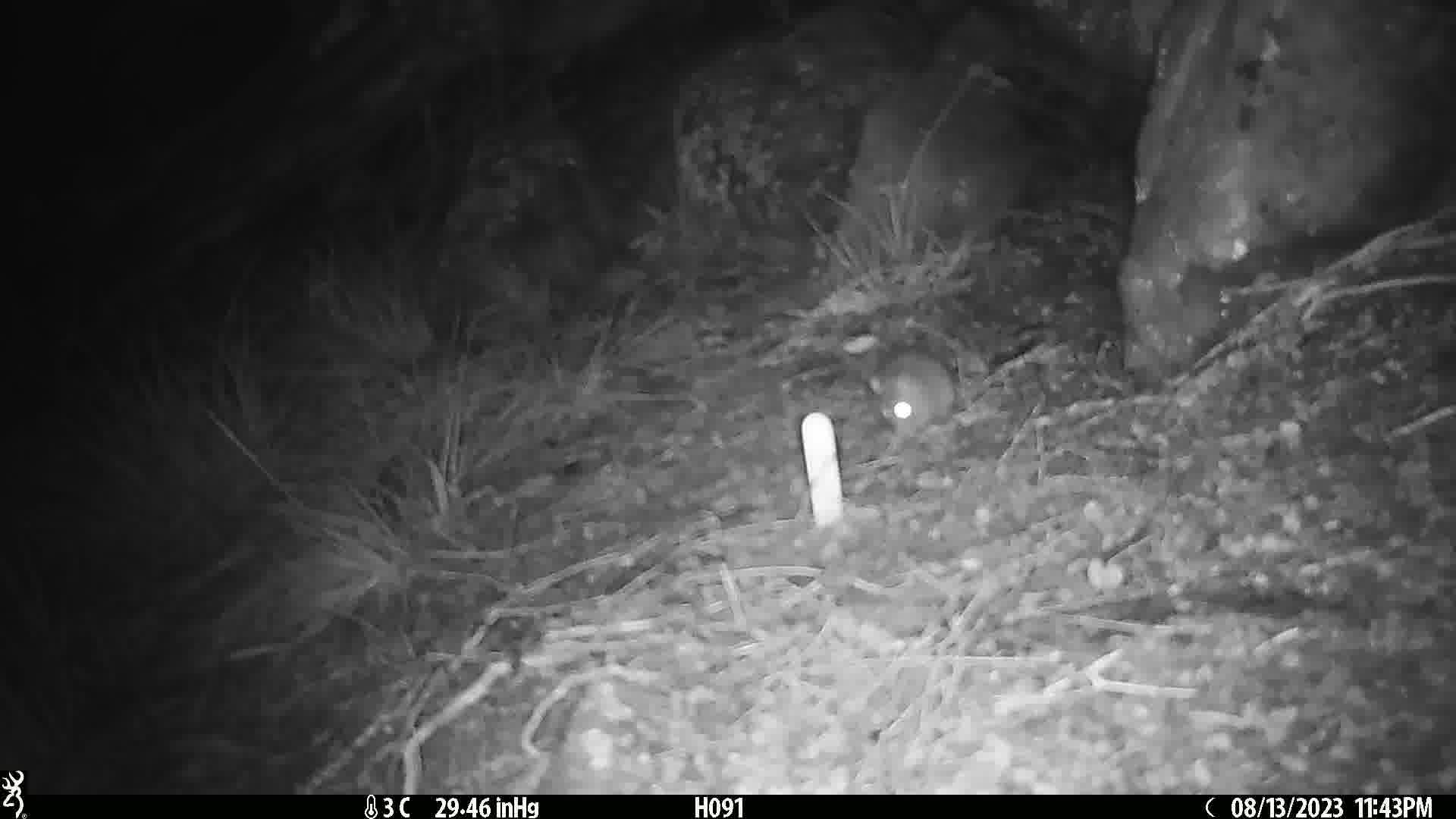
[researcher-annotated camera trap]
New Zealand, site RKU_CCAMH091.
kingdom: Animalia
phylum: Chordata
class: Mammalia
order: Rodentia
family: Muridae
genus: Rattus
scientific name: Rattus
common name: rat